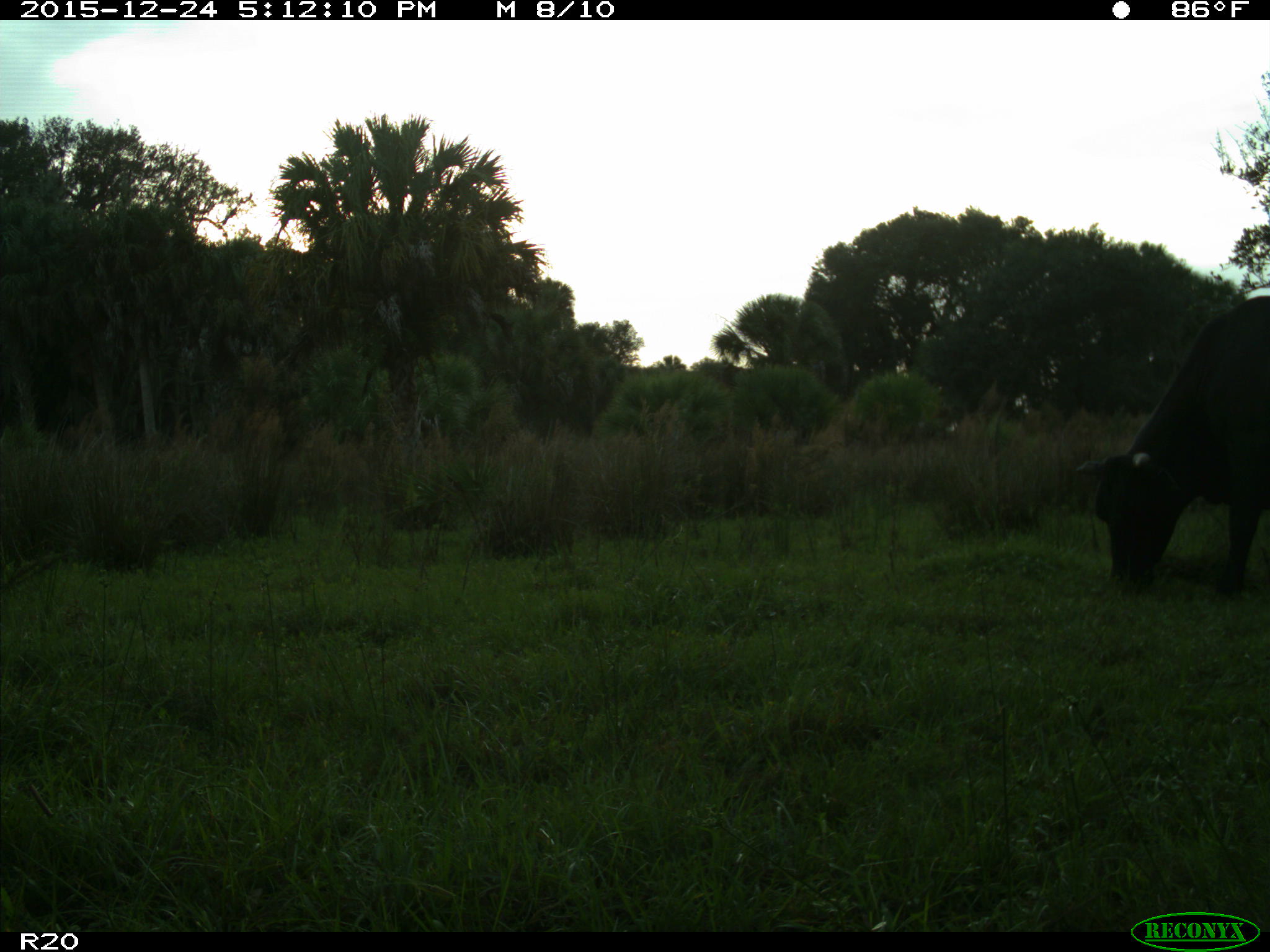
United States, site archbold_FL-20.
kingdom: Animalia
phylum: Chordata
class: Mammalia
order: Artiodactyla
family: Bovidae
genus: Bos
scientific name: Bos taurus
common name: domestic cow